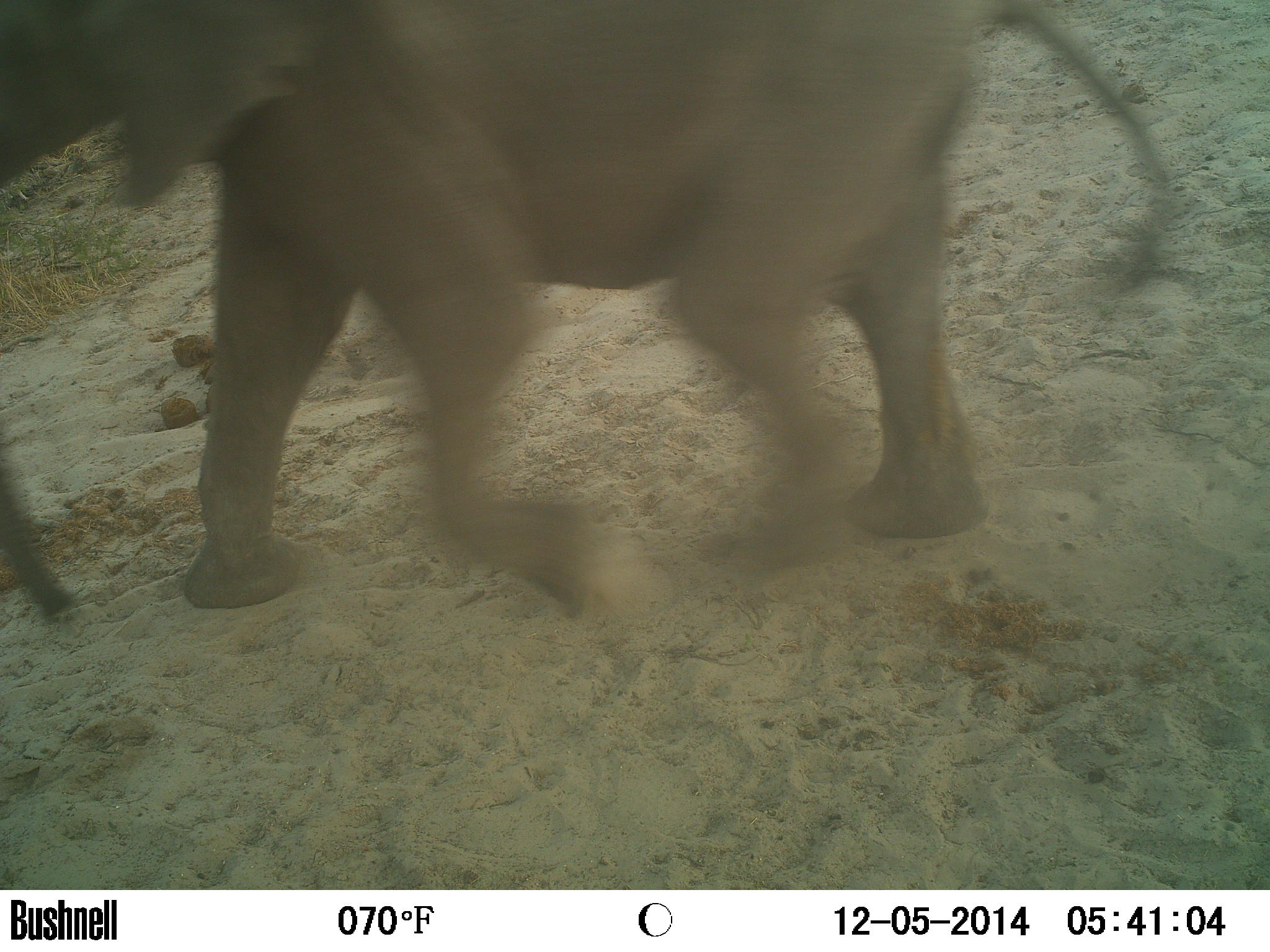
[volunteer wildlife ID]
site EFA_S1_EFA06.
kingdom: Animalia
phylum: Chordata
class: Mammalia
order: Proboscidea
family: Elephantidae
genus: Loxodonta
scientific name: Loxodonta africana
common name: african bush elephant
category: elephant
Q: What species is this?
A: Elephant (african bush elephant) (Loxodonta africana).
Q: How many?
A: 1.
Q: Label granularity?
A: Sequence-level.